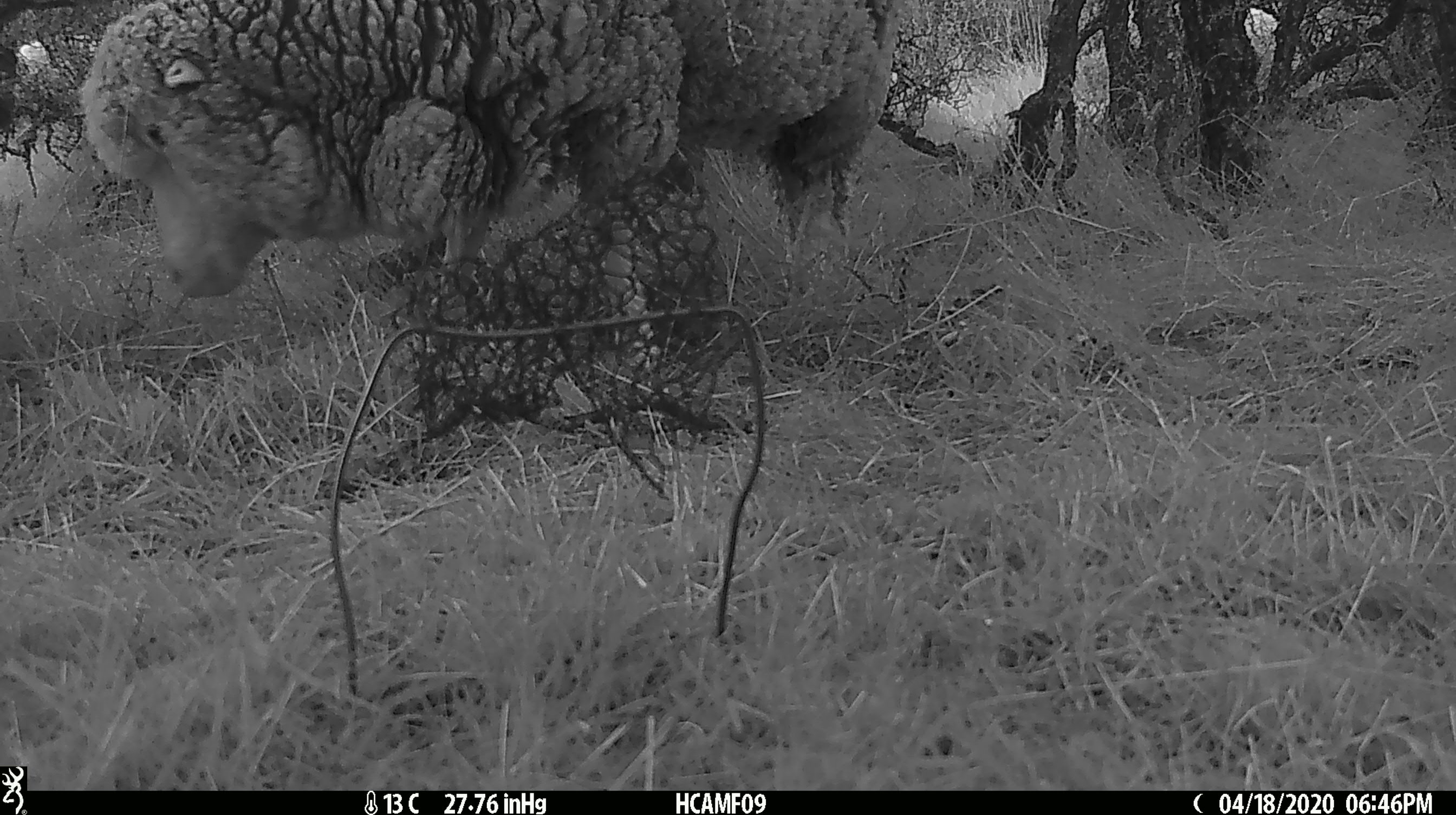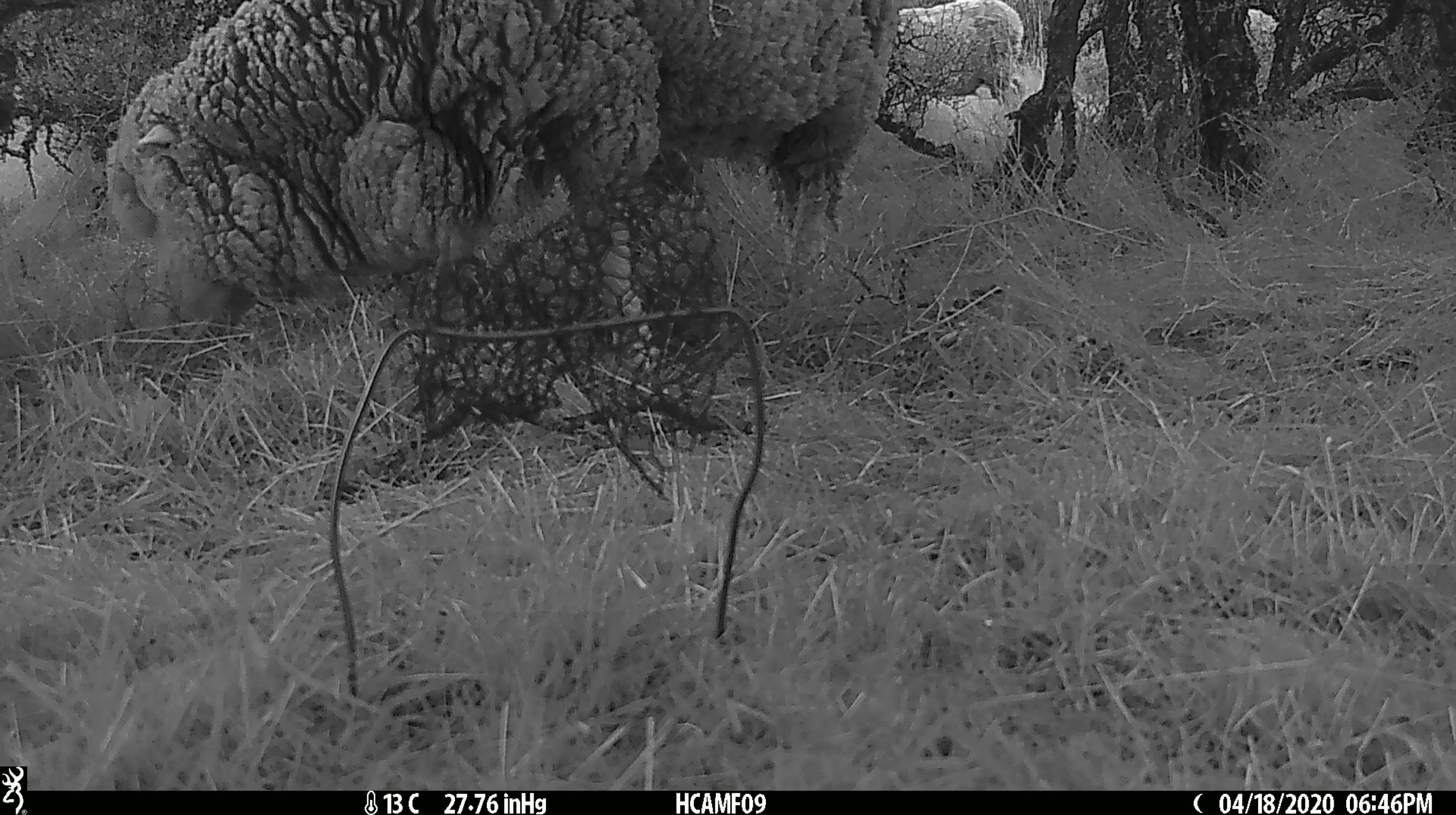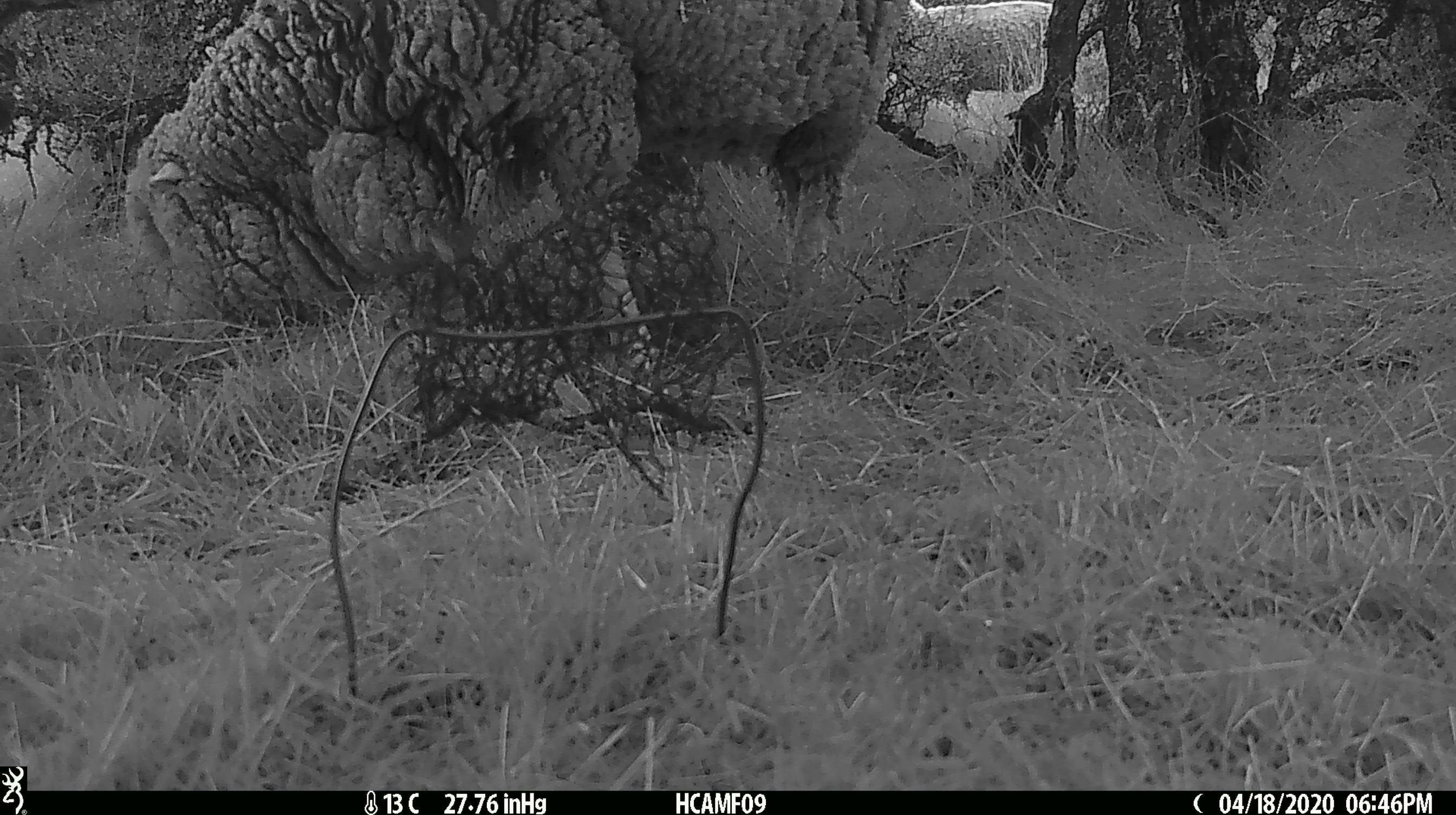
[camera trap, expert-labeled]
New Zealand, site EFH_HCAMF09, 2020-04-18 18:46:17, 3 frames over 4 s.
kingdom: Animalia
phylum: Chordata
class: Mammalia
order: Artiodactyla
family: Bovidae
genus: Ovis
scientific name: Ovis aries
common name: domestic sheep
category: sheep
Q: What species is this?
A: Sheep (domestic sheep) (Ovis aries).